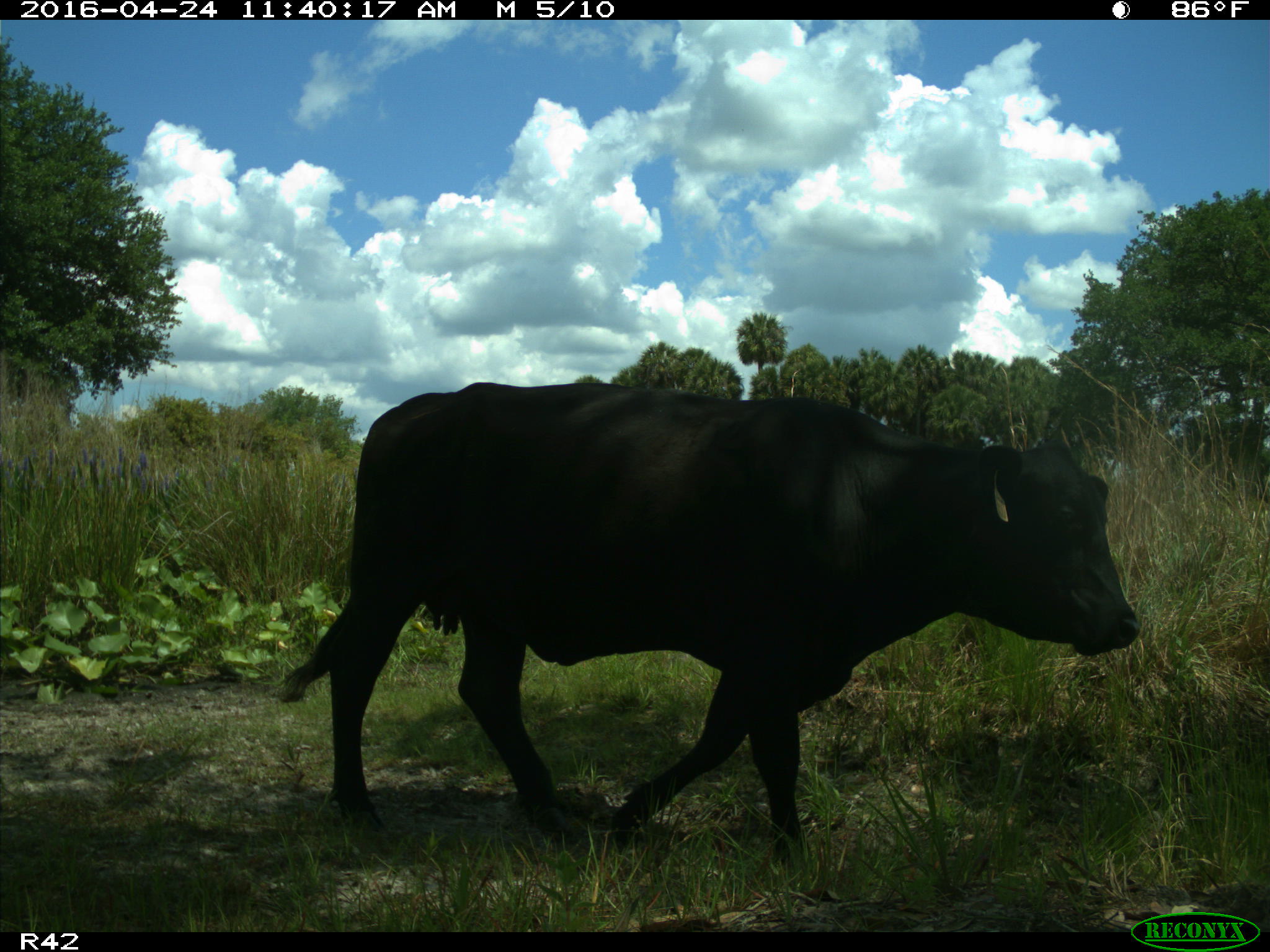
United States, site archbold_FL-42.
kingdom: Animalia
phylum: Chordata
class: Mammalia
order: Artiodactyla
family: Bovidae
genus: Bos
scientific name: Bos taurus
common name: domestic cow